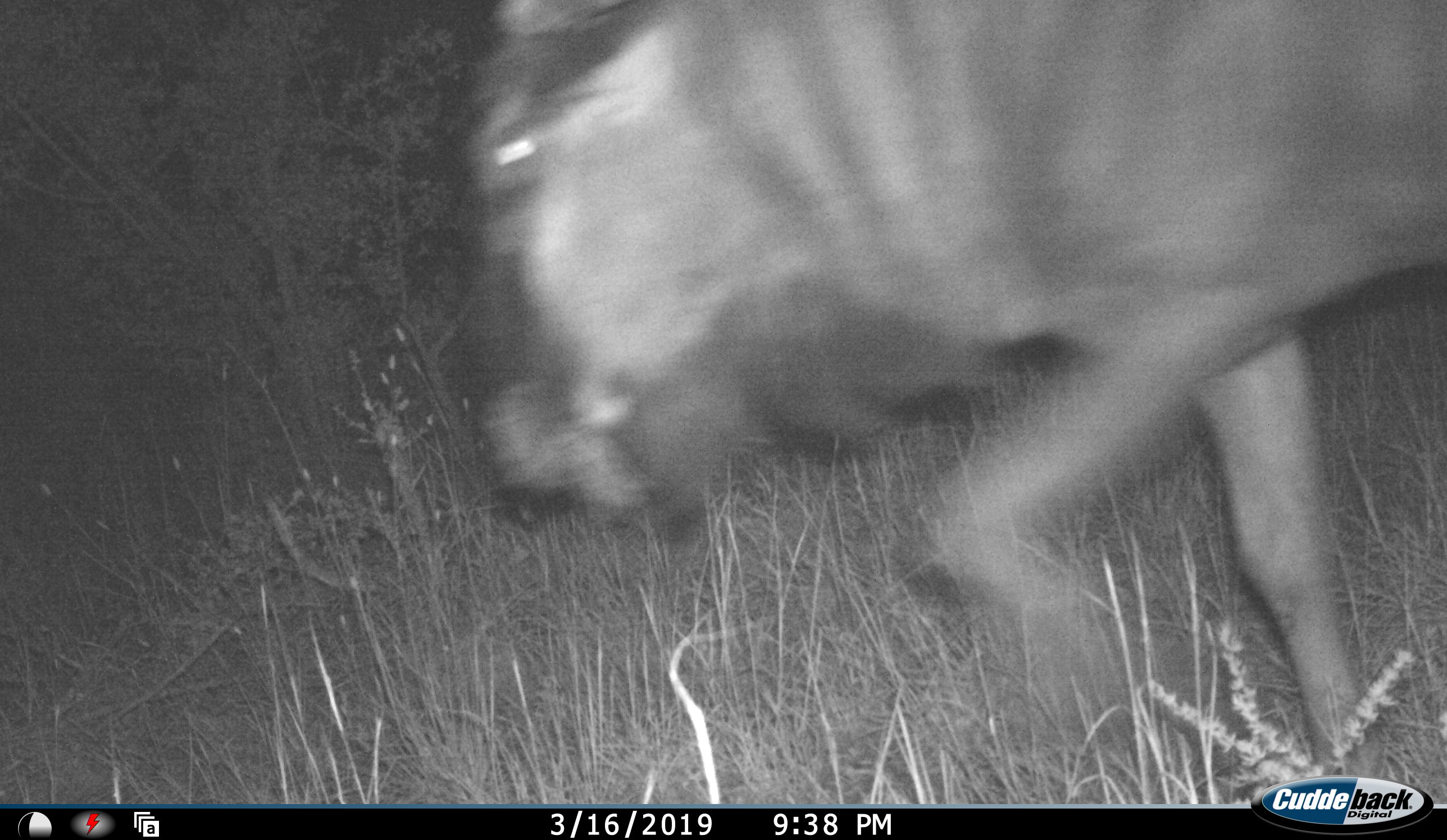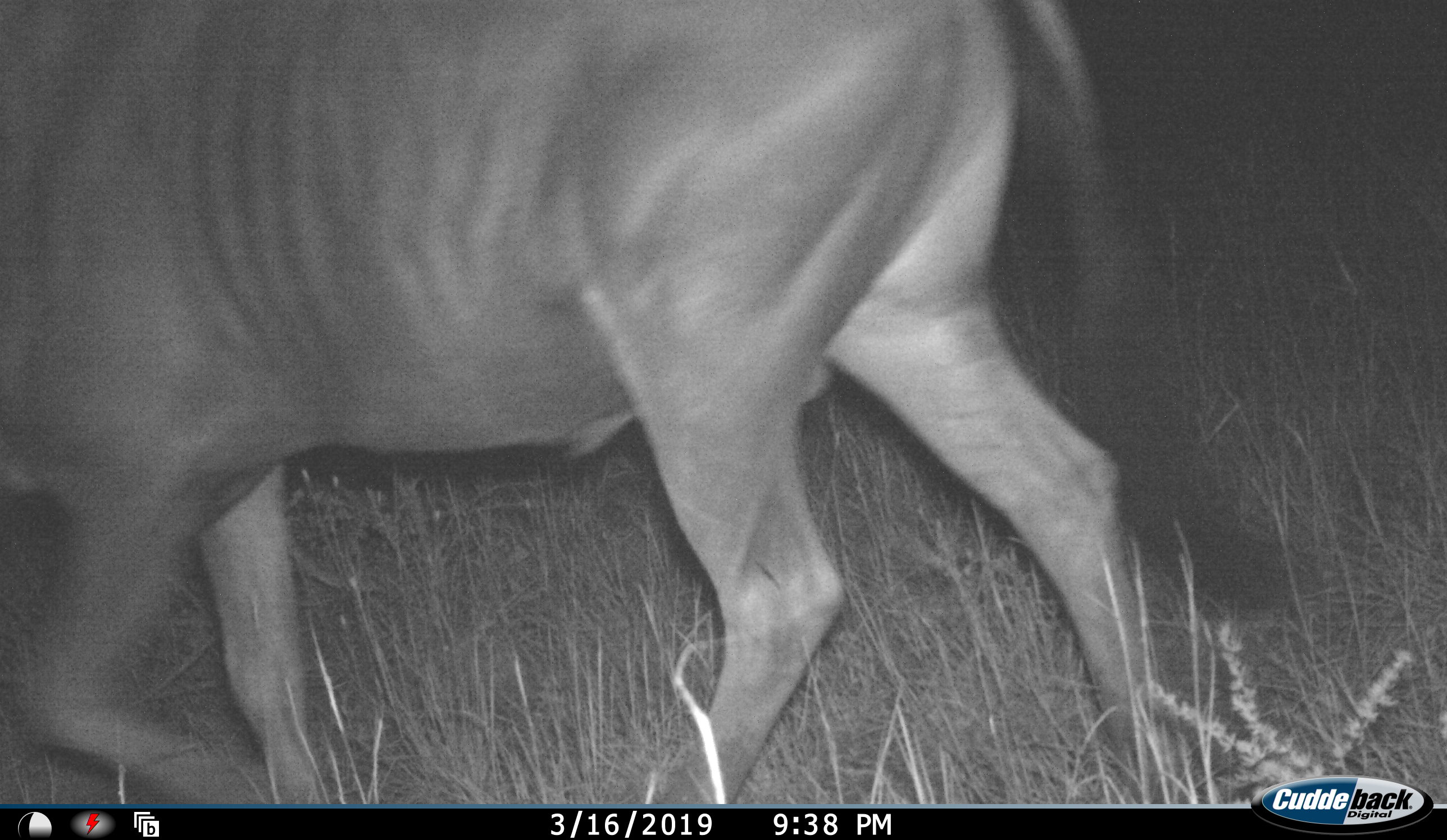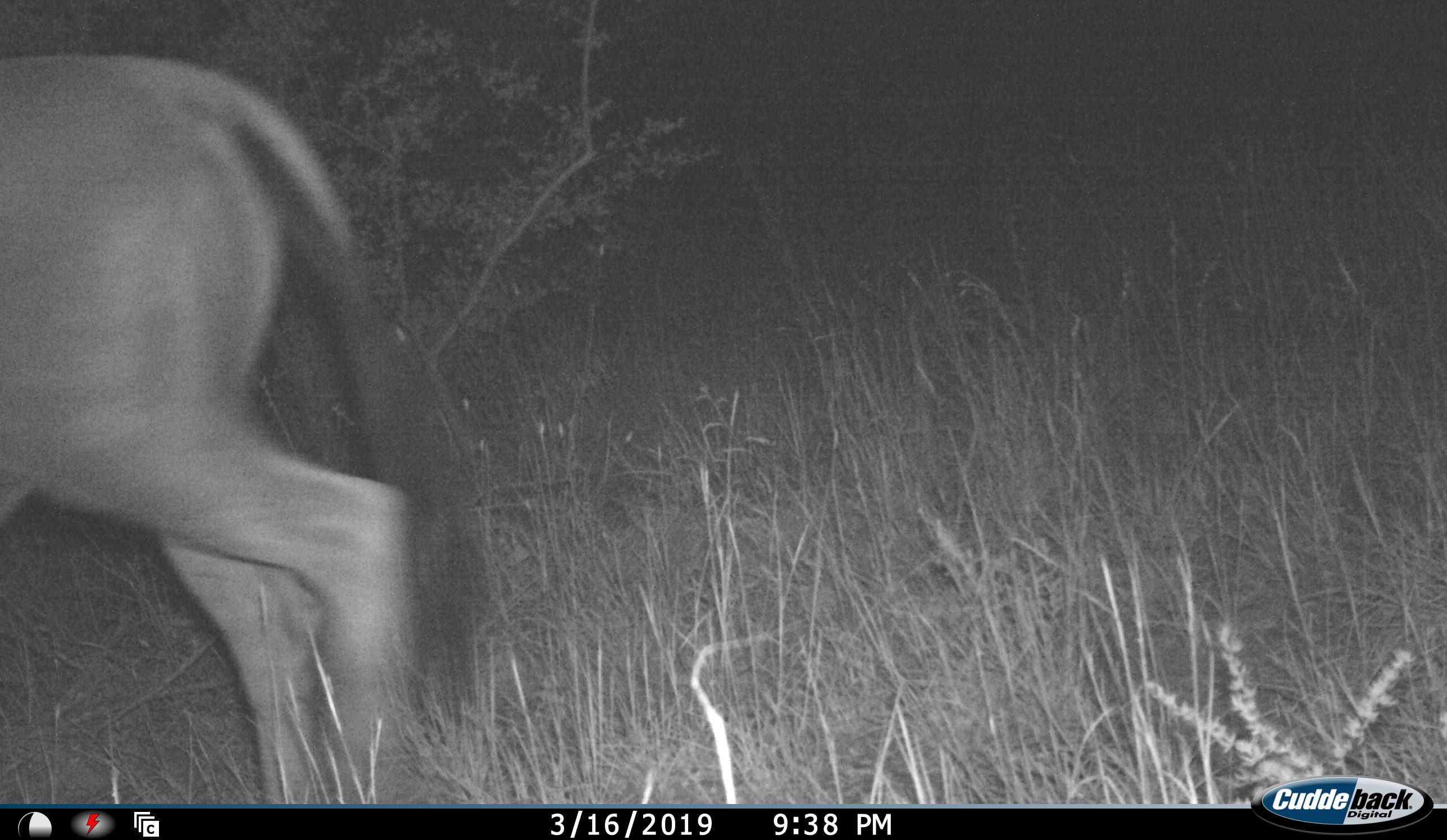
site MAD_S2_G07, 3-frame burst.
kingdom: Animalia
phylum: Chordata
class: Mammalia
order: Artiodactyla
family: Bovidae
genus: Connochaetes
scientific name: Connochaetes taurinus taurinus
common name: blue wildebeest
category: wildebeestblue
Wildebeestblue (blue wildebeest) (Connochaetes taurinus taurinus), count 1. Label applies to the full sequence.